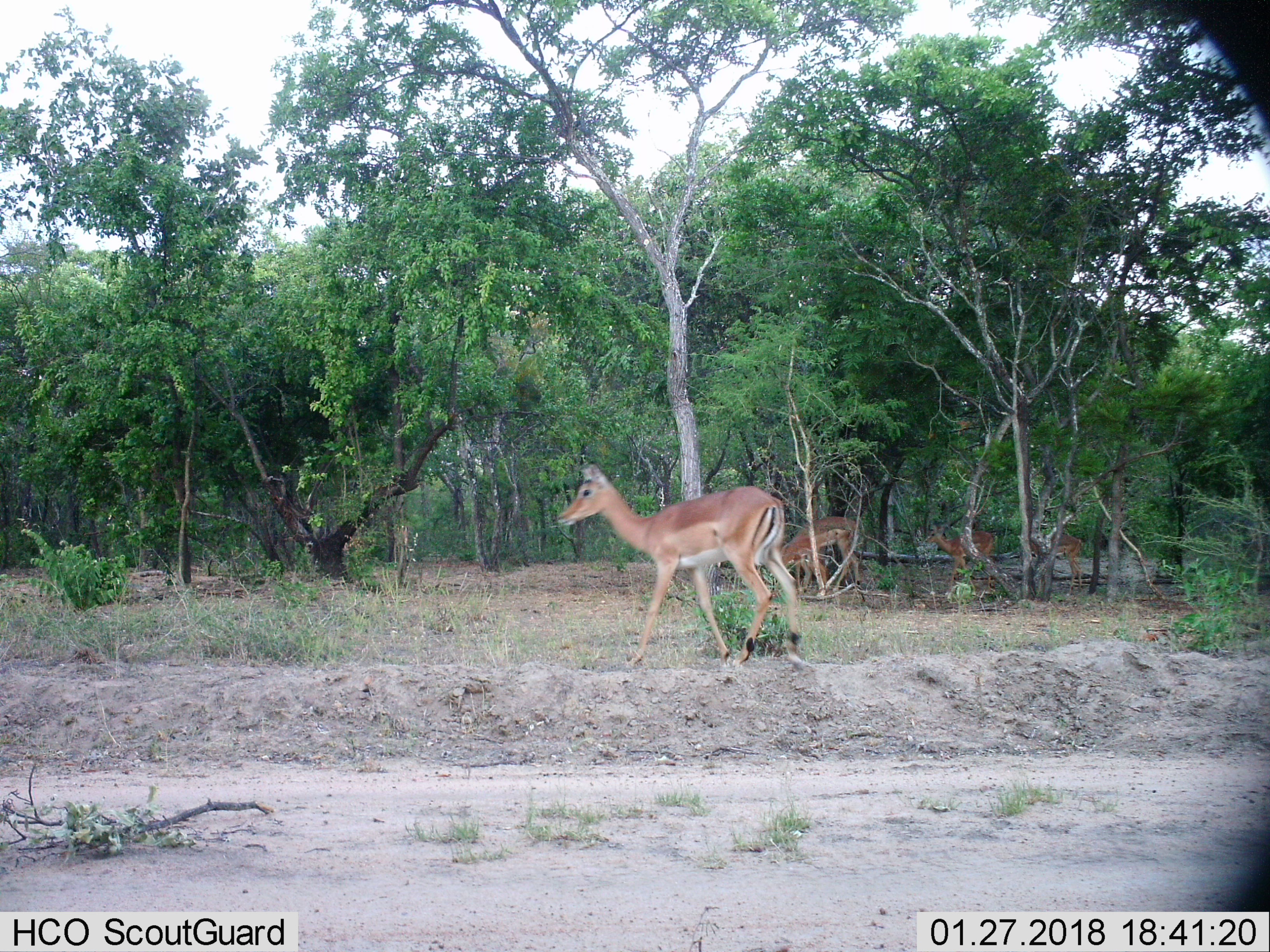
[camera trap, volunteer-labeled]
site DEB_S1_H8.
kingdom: Animalia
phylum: Chordata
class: Mammalia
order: Artiodactyla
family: Bovidae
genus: Aepyceros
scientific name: Aepyceros melampus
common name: impala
Impala (Aepyceros melampus), count 4. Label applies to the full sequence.